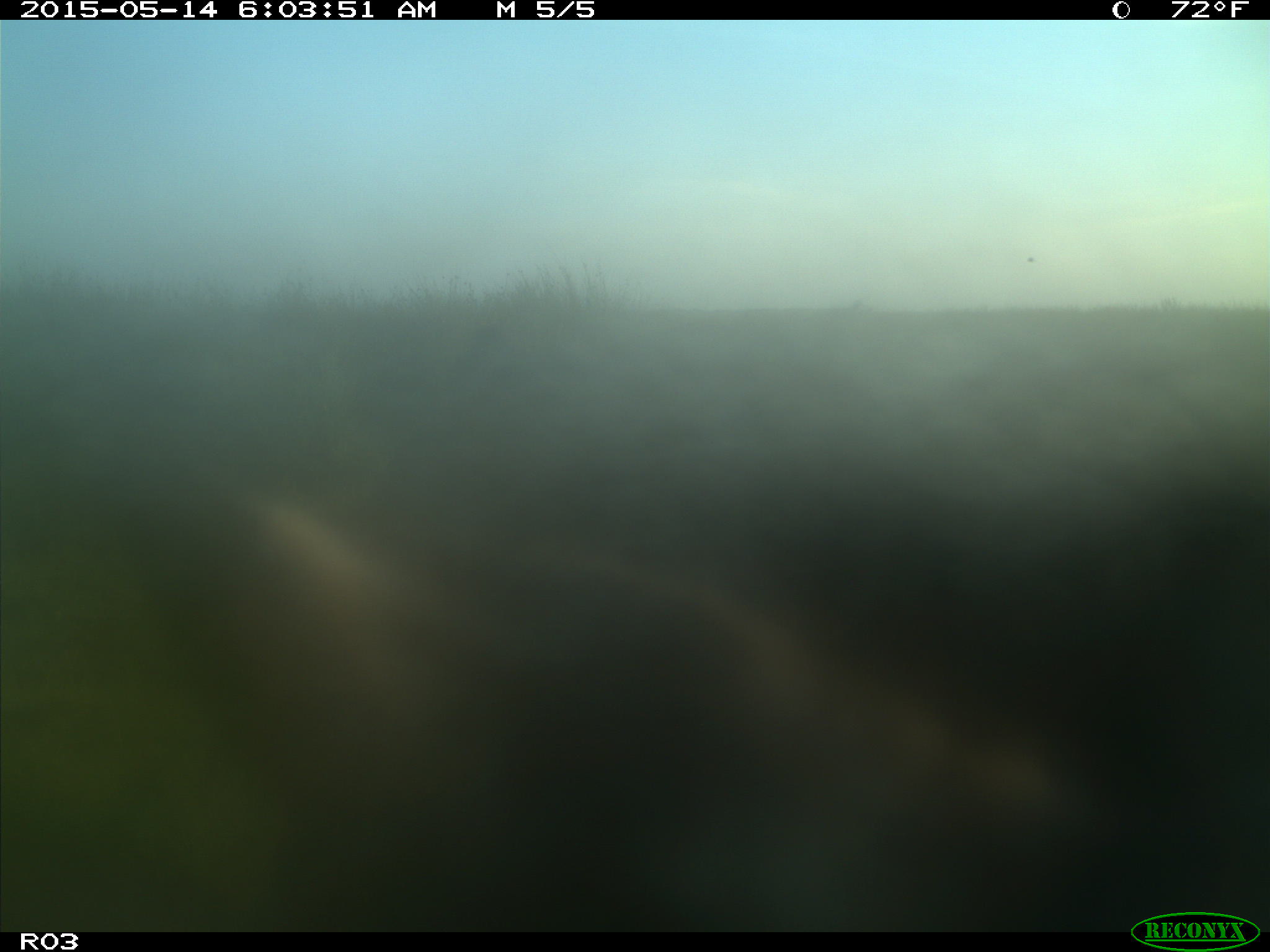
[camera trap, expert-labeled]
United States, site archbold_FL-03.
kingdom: Animalia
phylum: Chordata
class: Mammalia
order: Artiodactyla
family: Bovidae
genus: Bos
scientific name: Bos taurus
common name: domestic cow